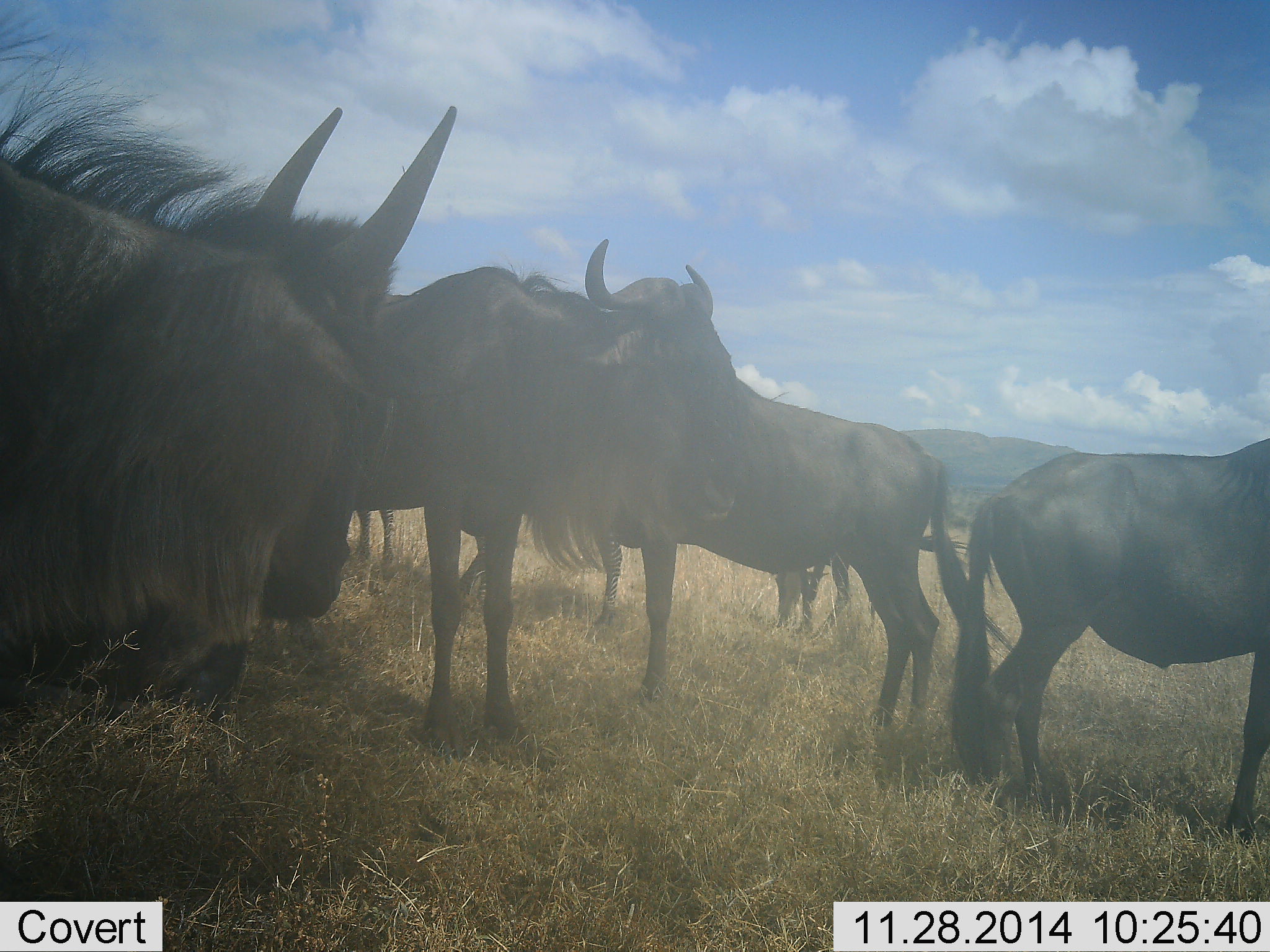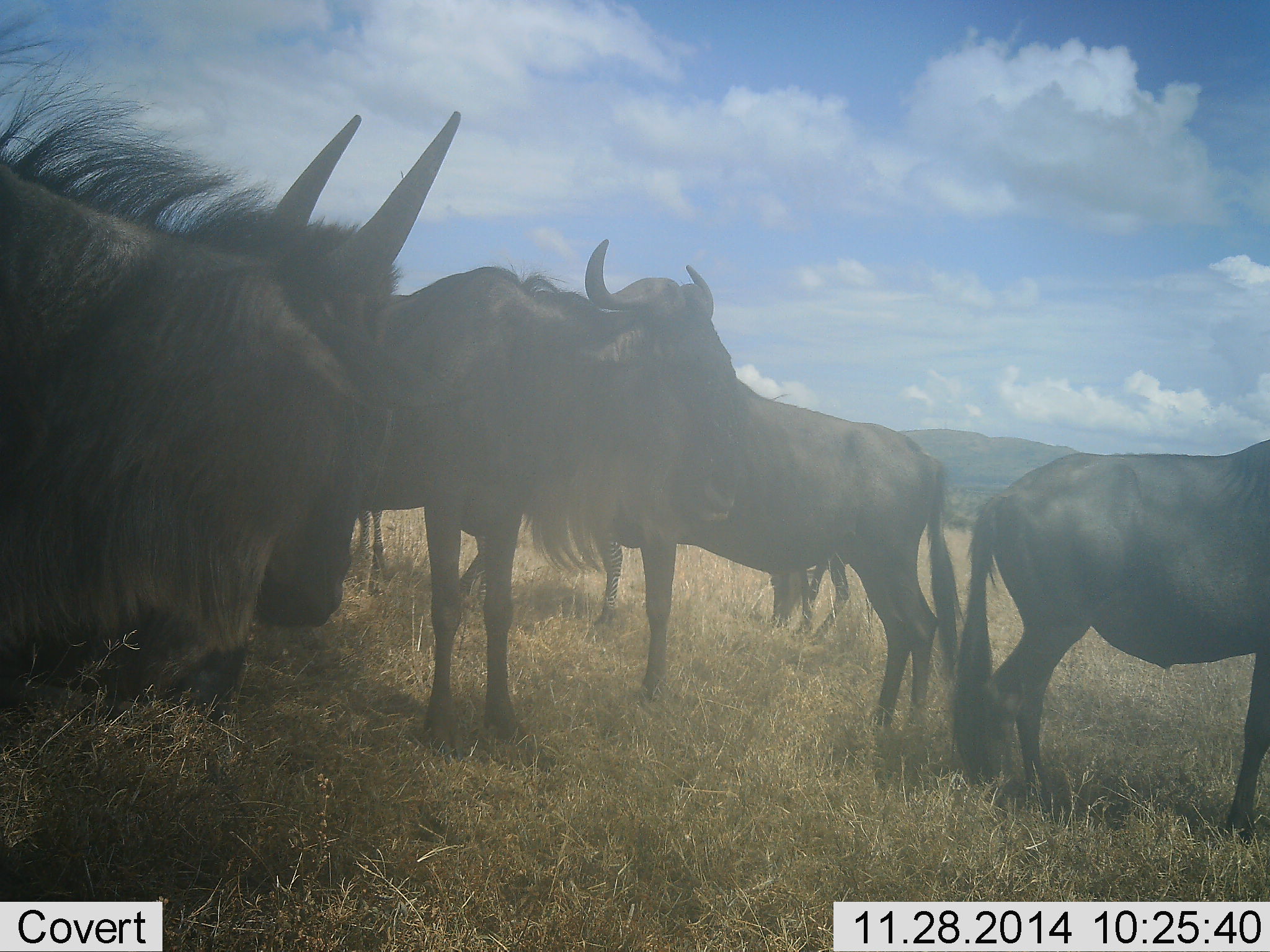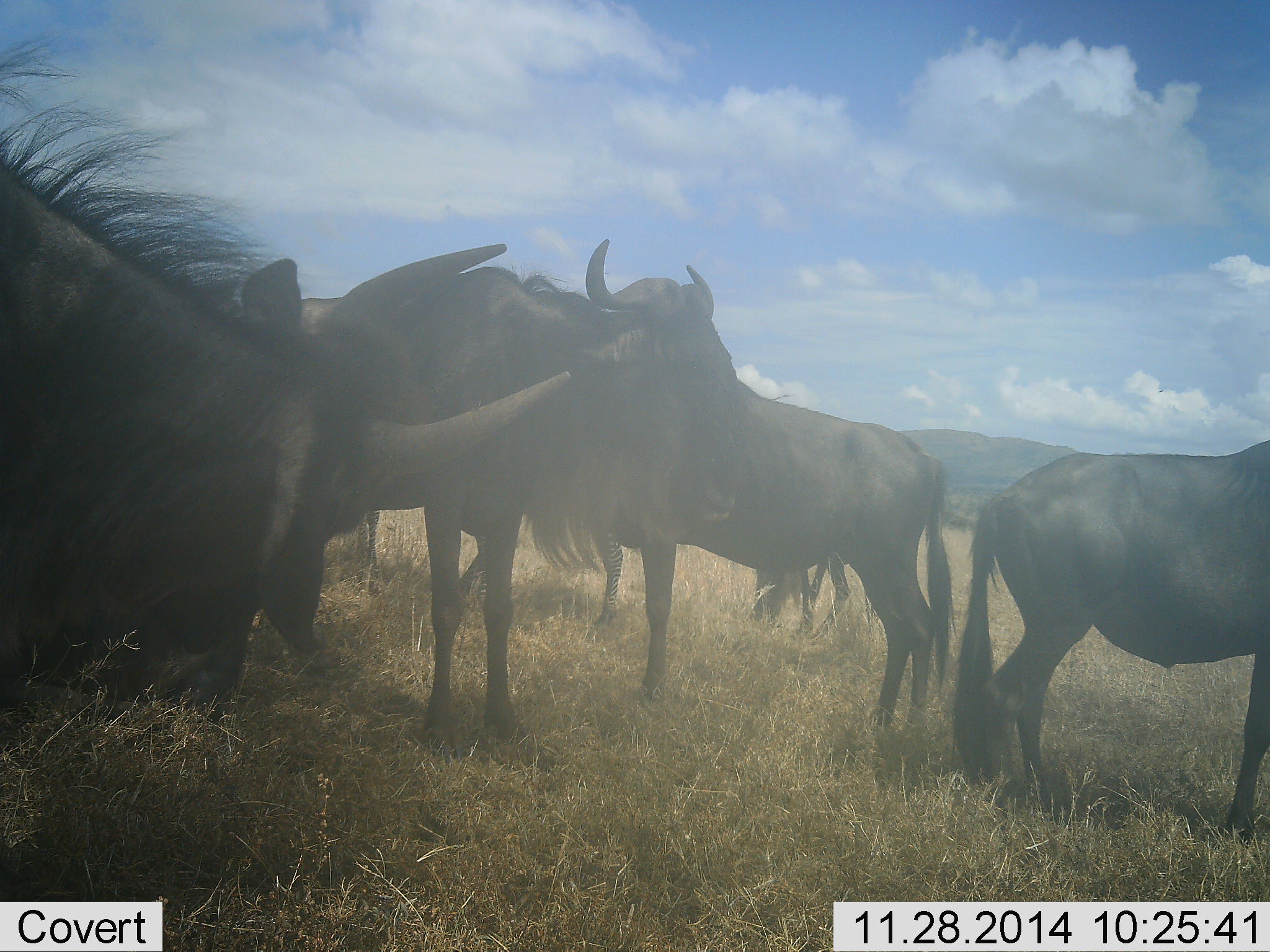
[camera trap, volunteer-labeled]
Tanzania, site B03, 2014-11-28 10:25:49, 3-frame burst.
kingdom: Animalia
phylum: Chordata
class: Mammalia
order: Artiodactyla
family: Bovidae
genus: Connochaetes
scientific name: Connochaetes taurinus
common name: blue wildebeest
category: wildebeest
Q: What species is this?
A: Wildebeest (blue wildebeest) (Connochaetes taurinus).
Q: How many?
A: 6.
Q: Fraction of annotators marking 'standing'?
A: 100%.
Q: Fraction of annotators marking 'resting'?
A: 8%.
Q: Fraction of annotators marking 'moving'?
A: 0%.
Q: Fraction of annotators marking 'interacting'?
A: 0%.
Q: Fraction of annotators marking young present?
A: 8%.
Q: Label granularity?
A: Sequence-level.